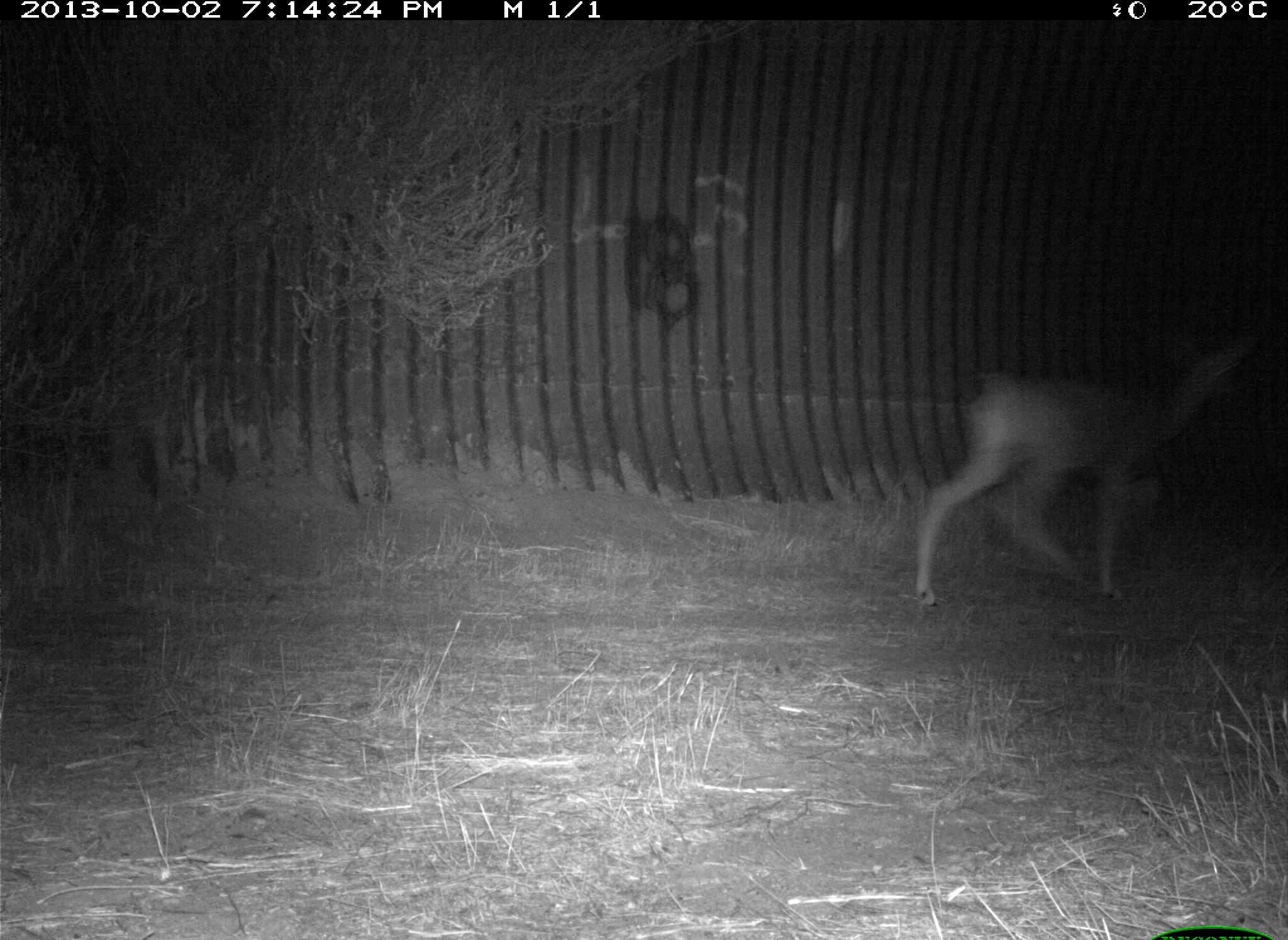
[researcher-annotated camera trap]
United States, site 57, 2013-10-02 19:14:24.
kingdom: Animalia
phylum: Chordata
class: Mammalia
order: Artiodactyla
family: Cervidae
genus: Odocoileus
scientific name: Odocoileus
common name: deer